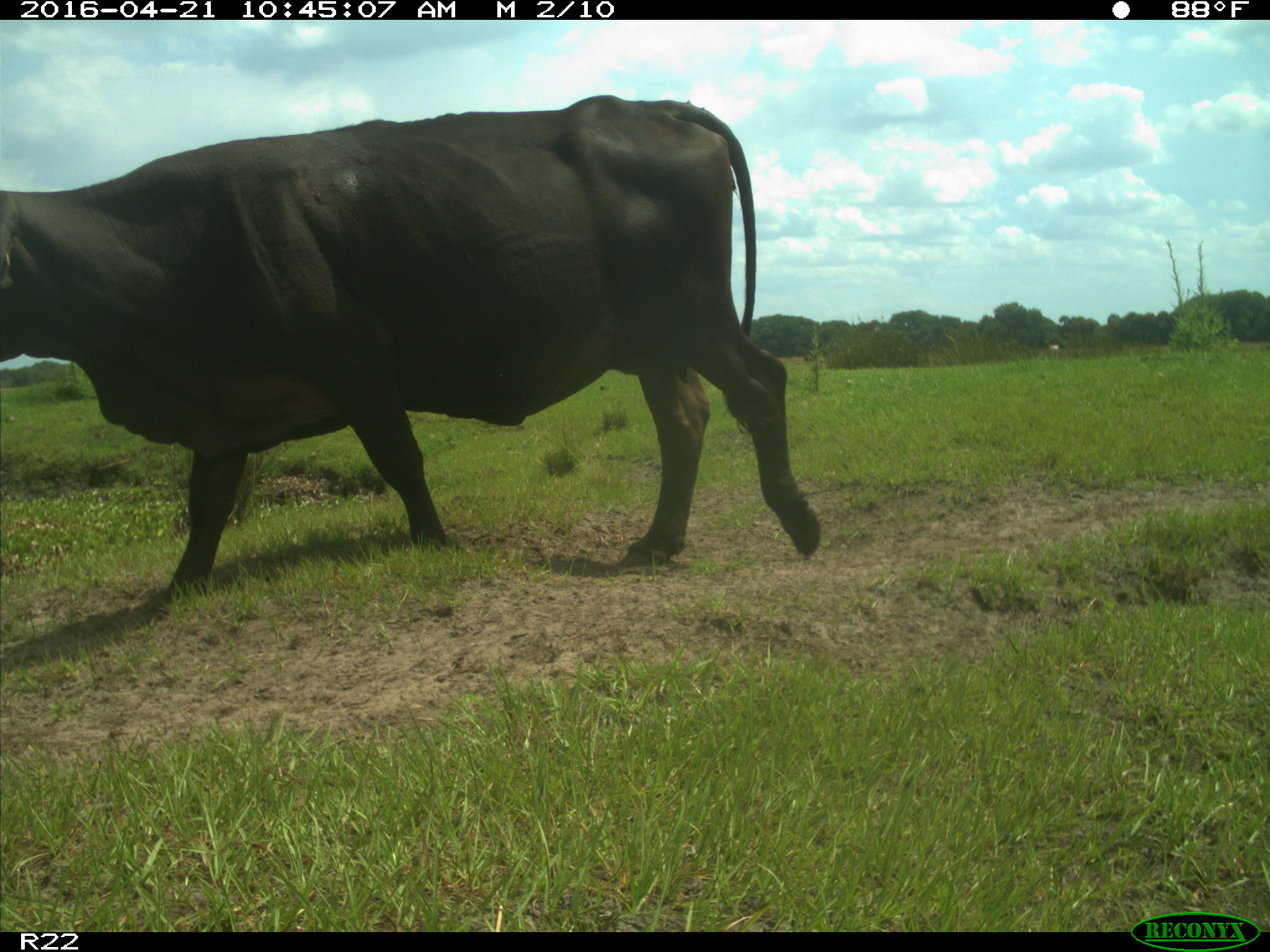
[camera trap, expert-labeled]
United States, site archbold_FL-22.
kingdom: Animalia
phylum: Chordata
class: Mammalia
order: Artiodactyla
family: Bovidae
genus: Bos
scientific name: Bos taurus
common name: domestic cow